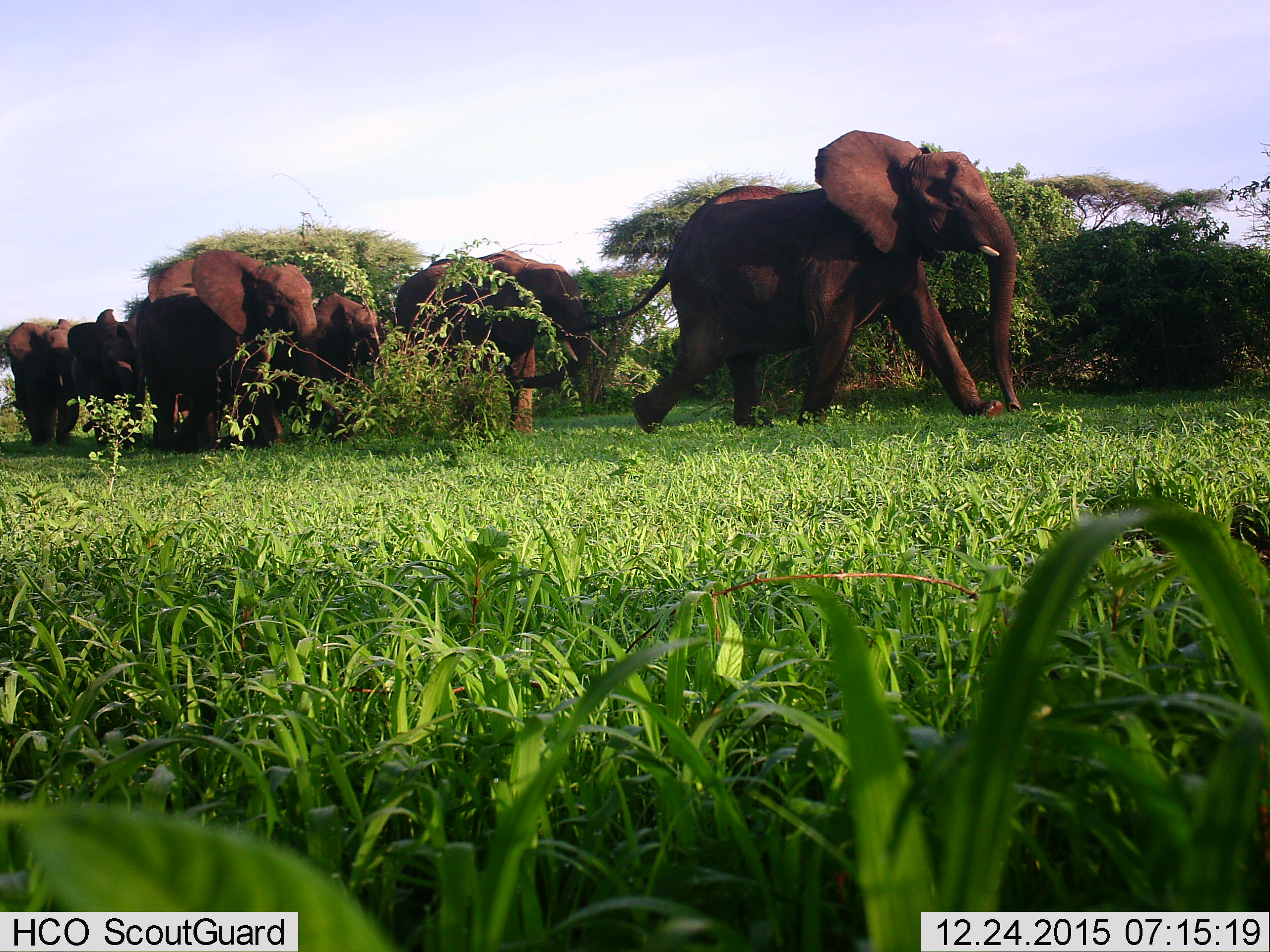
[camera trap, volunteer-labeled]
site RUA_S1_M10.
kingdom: Animalia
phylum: Chordata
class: Mammalia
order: Proboscidea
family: Elephantidae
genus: Loxodonta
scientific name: Loxodonta africana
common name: african bush elephant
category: elephant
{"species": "elephant (african bush elephant) (Loxodonta africana)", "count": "6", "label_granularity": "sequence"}